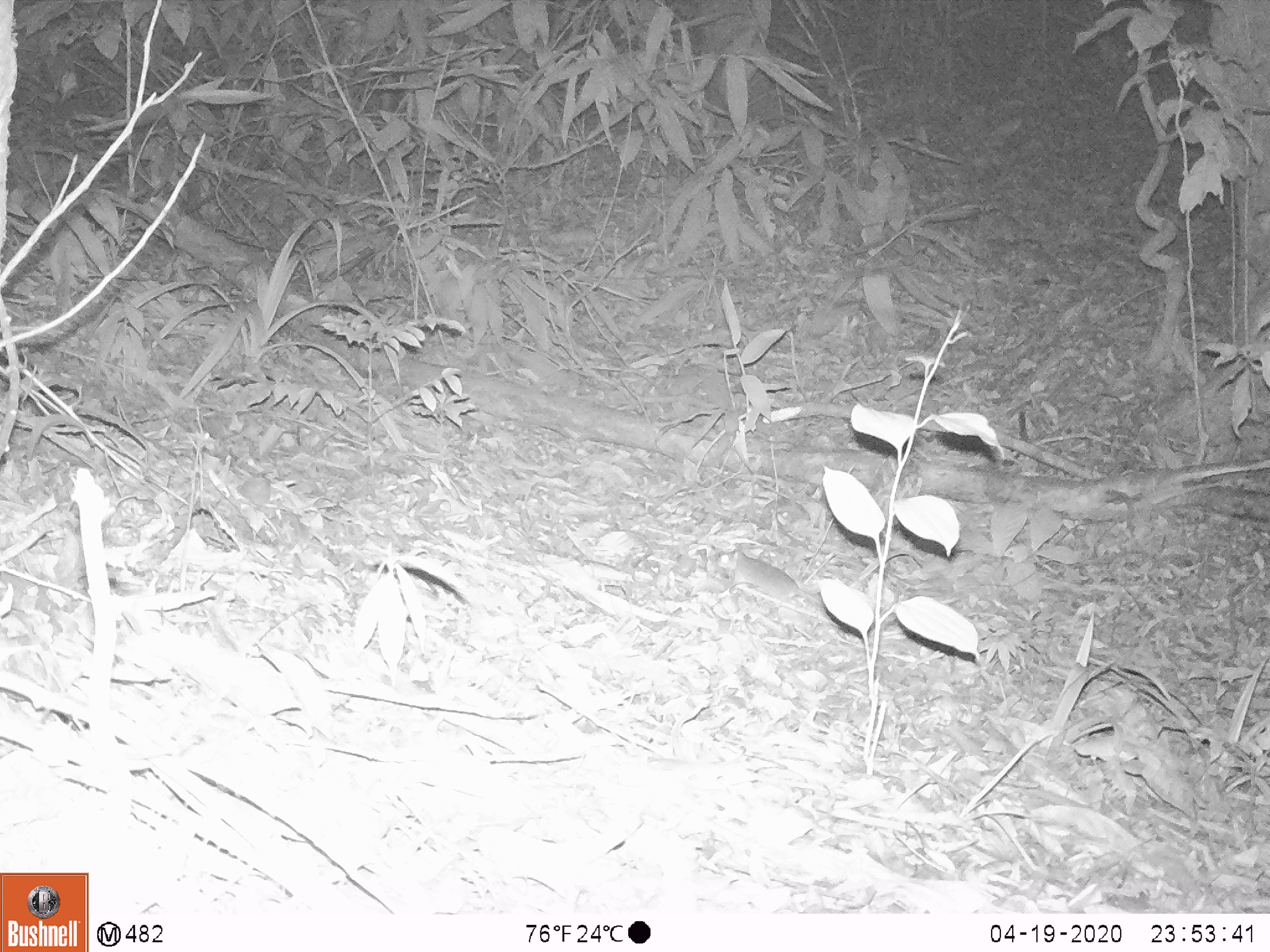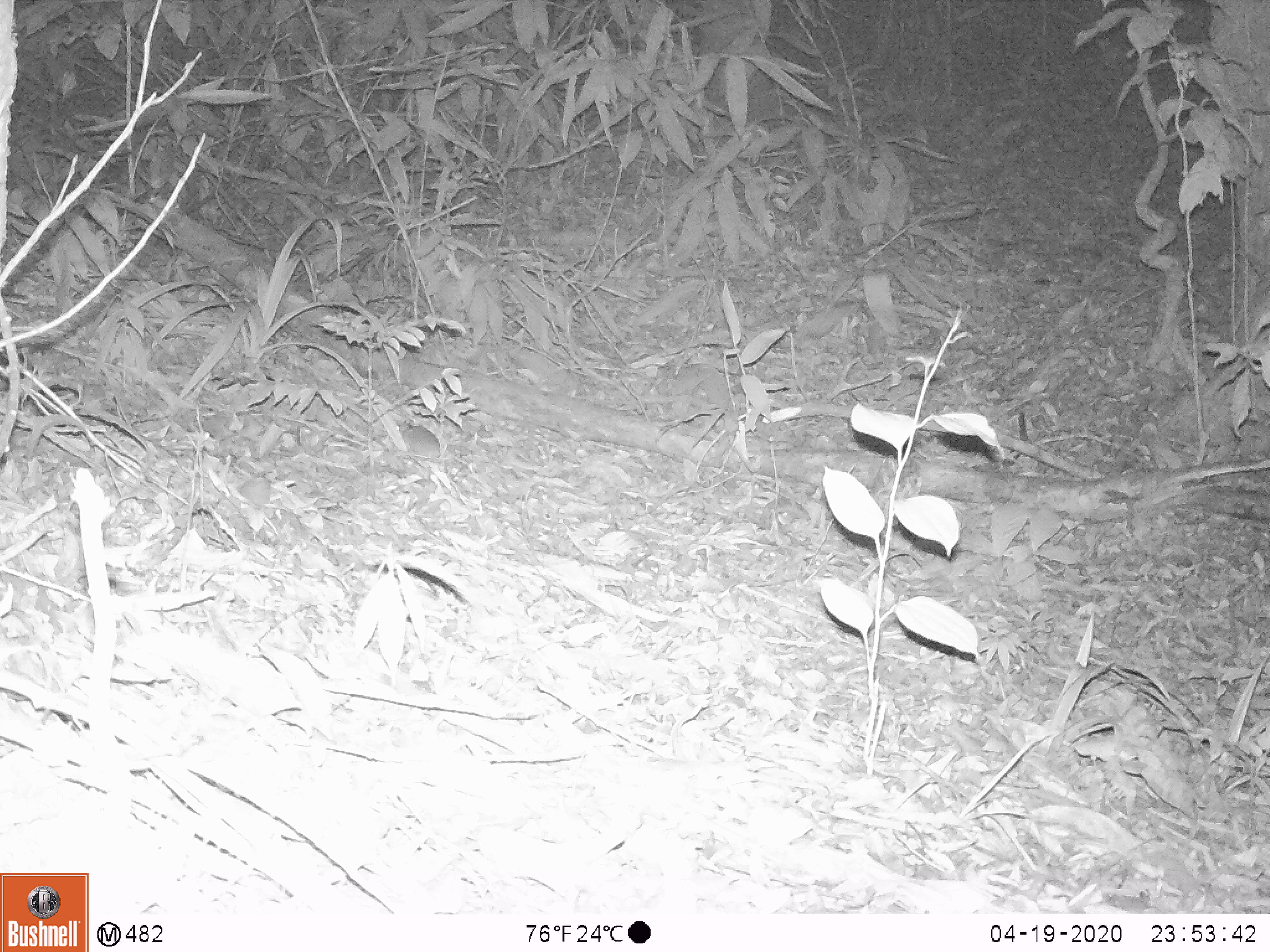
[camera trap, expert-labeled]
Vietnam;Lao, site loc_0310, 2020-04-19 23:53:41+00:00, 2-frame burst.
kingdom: Animalia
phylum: Chordata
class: Mammalia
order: Rodentia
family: Muridae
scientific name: Muridae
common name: old-world mice and rats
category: unidentified murid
Unidentified murid (old-world mice and rats) (Muridae). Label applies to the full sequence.